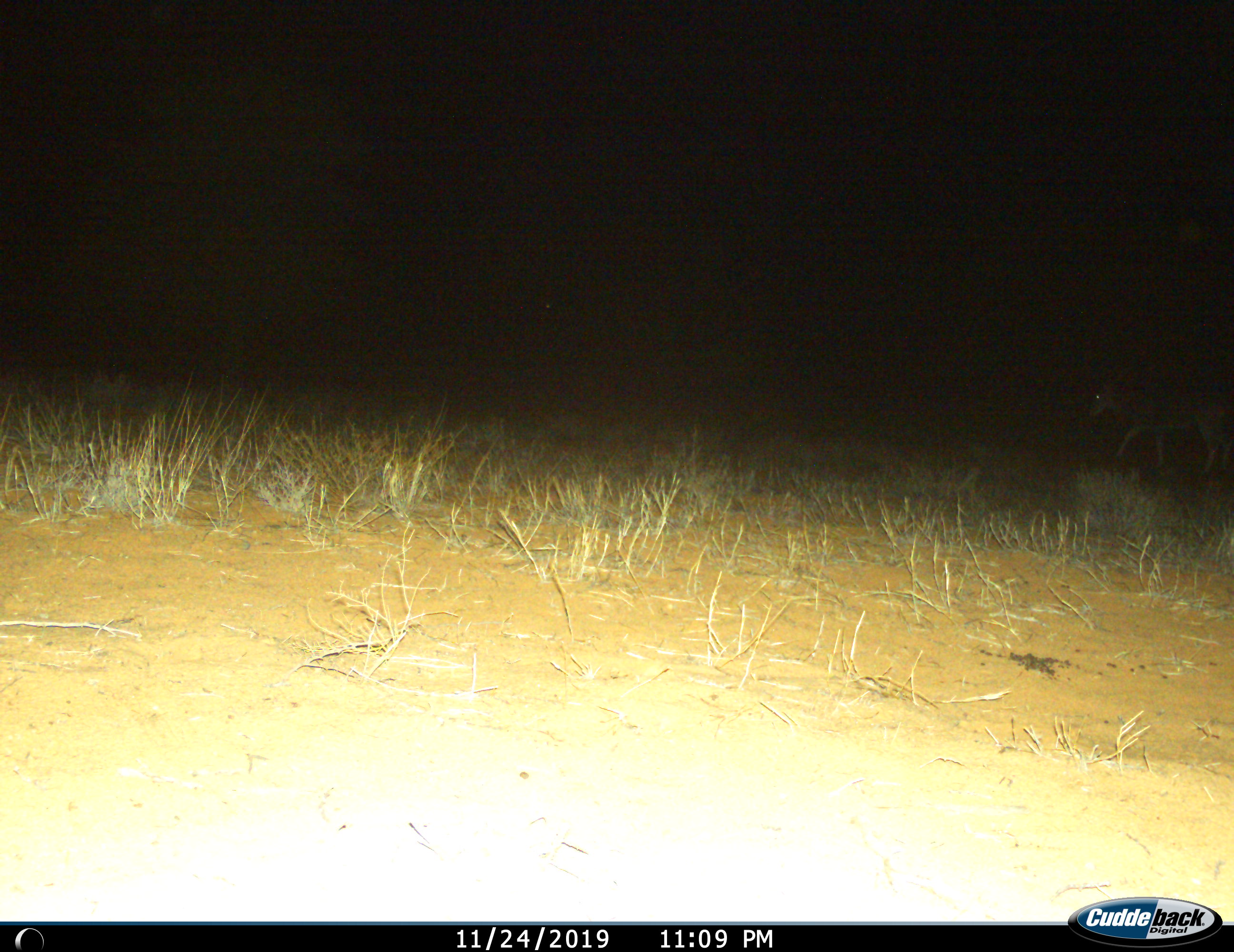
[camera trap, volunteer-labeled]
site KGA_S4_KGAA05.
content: unidentified animal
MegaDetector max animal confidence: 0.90